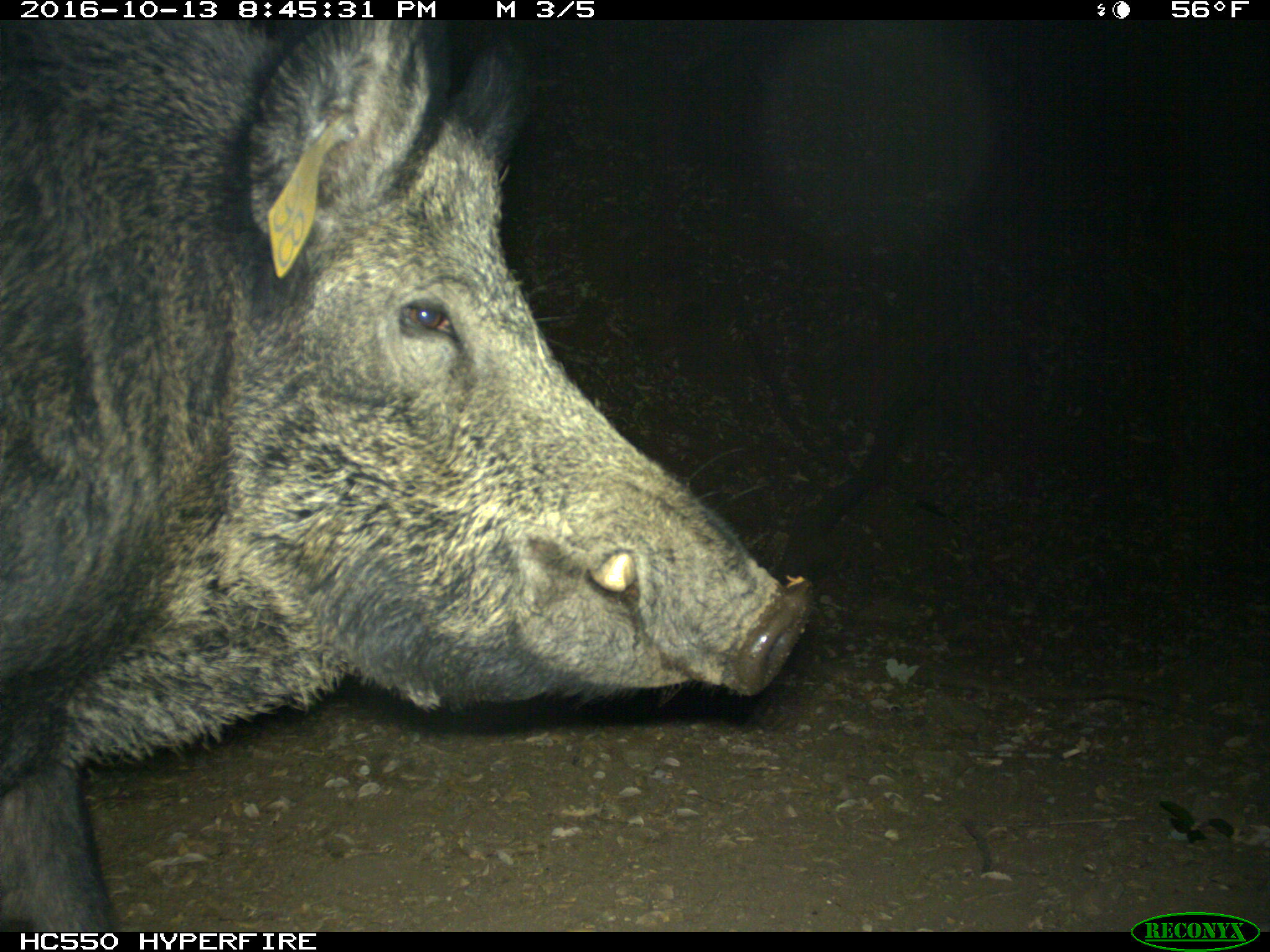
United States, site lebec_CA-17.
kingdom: Animalia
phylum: Chordata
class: Mammalia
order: Artiodactyla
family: Suidae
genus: Sus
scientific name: Sus scrofa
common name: wild boar